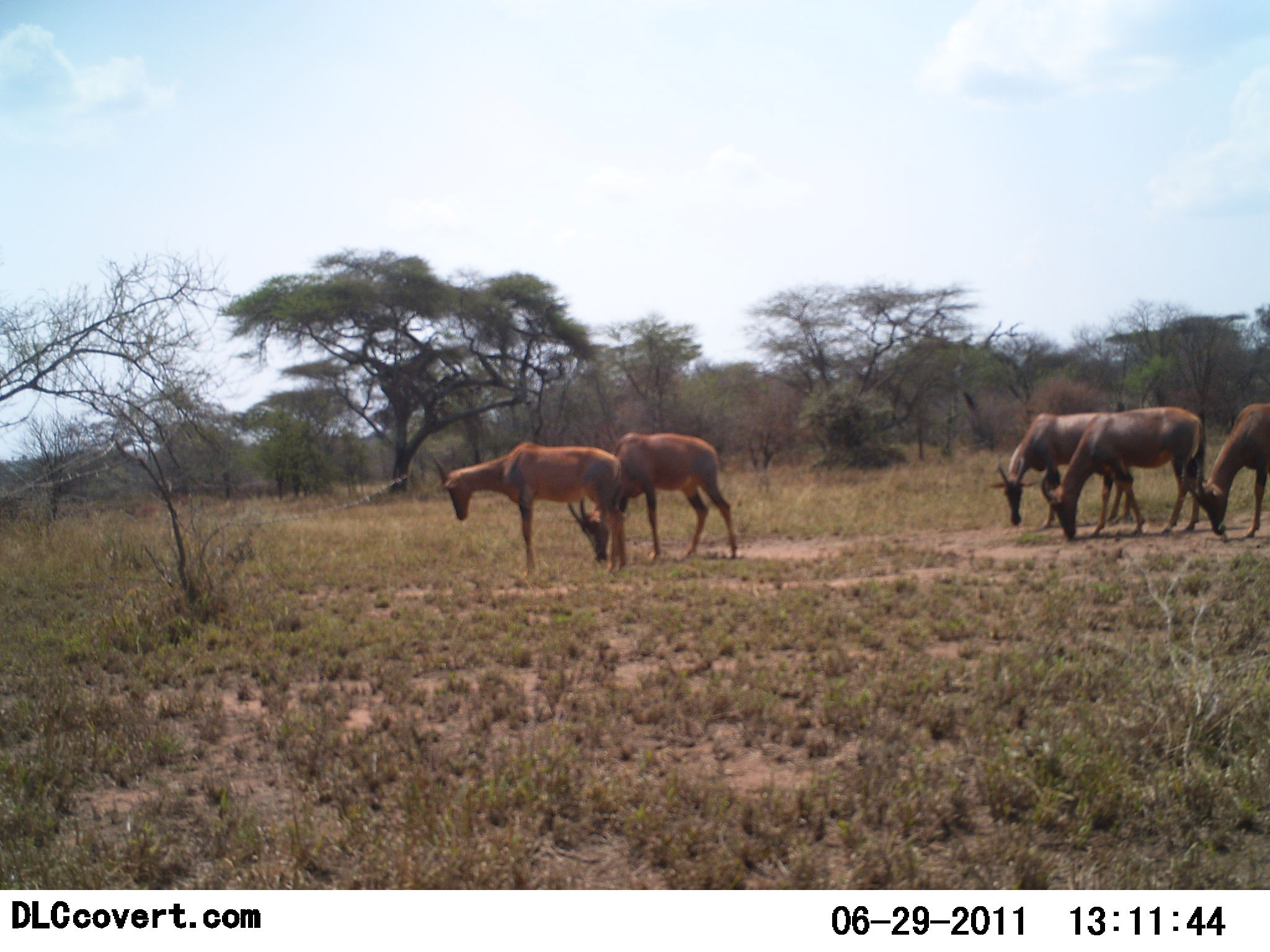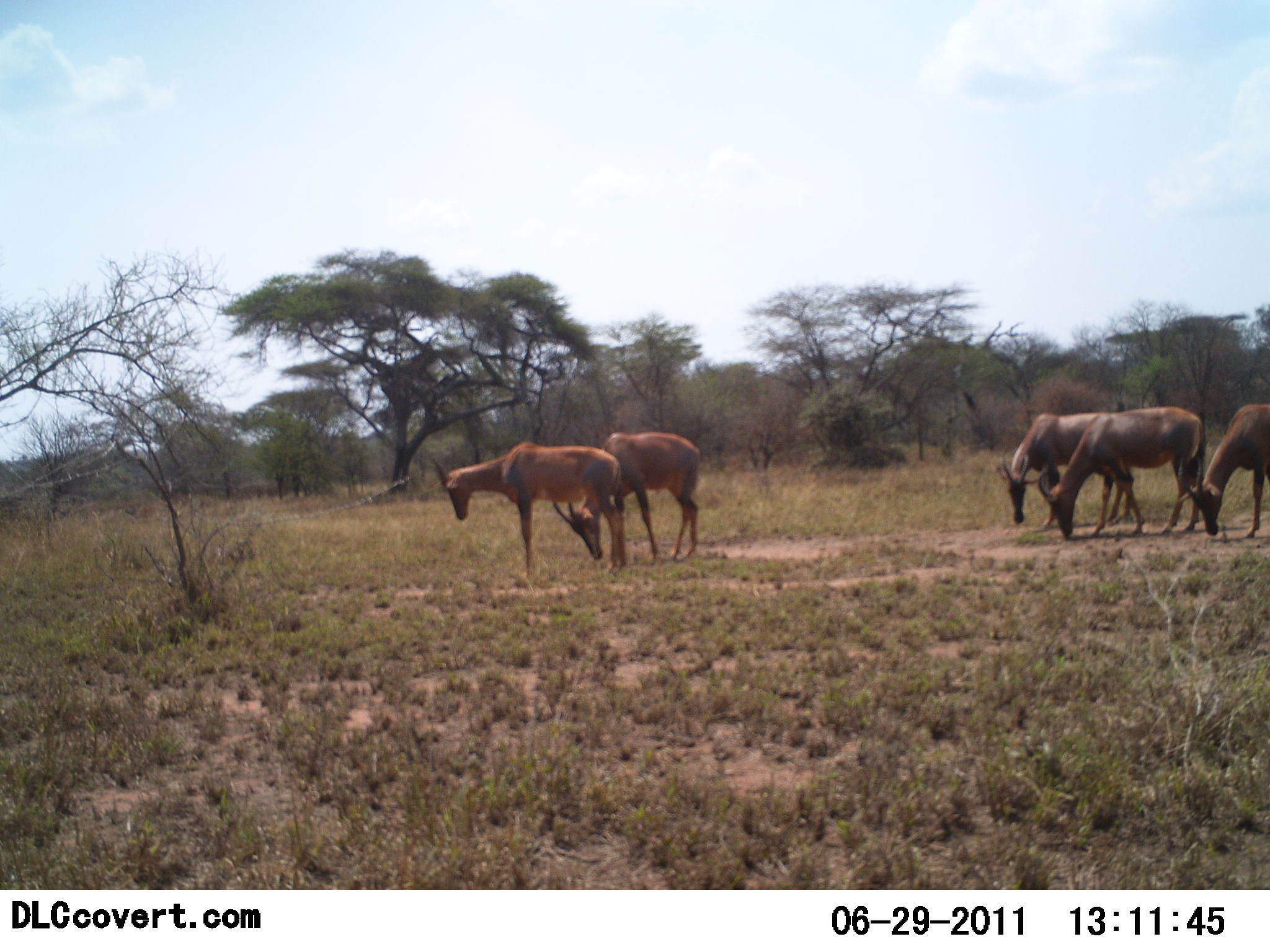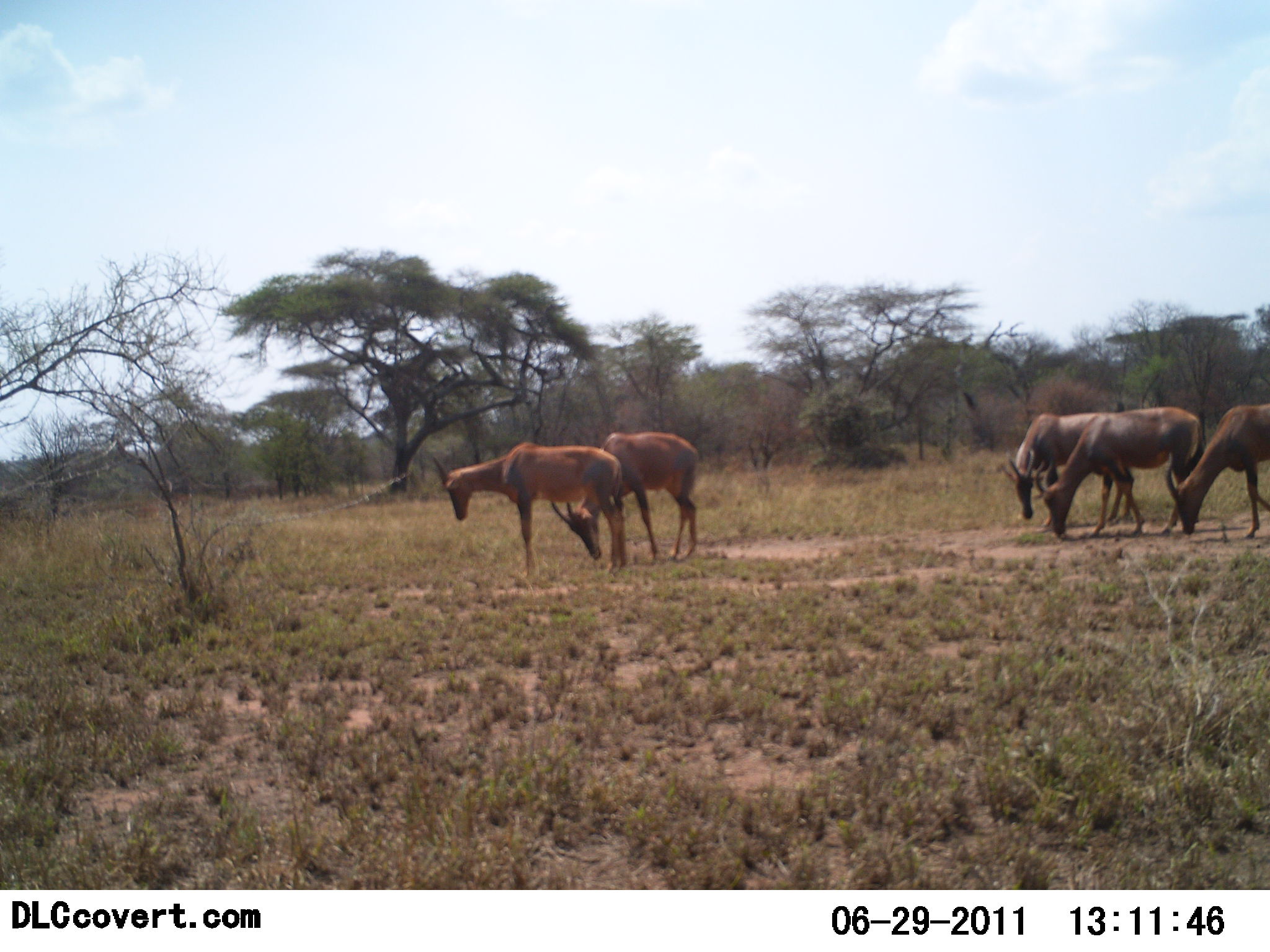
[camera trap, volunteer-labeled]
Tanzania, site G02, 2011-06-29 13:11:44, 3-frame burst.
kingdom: Animalia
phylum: Chordata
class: Mammalia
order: Artiodactyla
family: Bovidae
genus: Damaliscus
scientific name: Damaliscus lunatus jimela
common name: topi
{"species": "topi (Damaliscus lunatus jimela)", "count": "5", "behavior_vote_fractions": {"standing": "64%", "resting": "0%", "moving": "9%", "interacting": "0%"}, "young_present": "0%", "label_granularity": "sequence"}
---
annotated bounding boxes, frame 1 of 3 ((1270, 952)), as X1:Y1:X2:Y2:
animal: 429:441:630:577; 567:432:740:564; 1039:408:1205:540; 990:412:1135:531; 1181:401:1270:540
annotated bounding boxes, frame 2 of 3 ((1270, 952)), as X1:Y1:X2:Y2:
animal: 430:441:628:577; 1036:407:1206:541; 553:431:702:564; 997:411:1136:529; 1177:402:1270:541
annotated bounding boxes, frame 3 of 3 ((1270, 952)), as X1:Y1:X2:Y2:
animal: 432:442:628:579; 1033:406:1208:542; 549:431:700:563; 1002:410:1147:534; 1163:400:1269:541